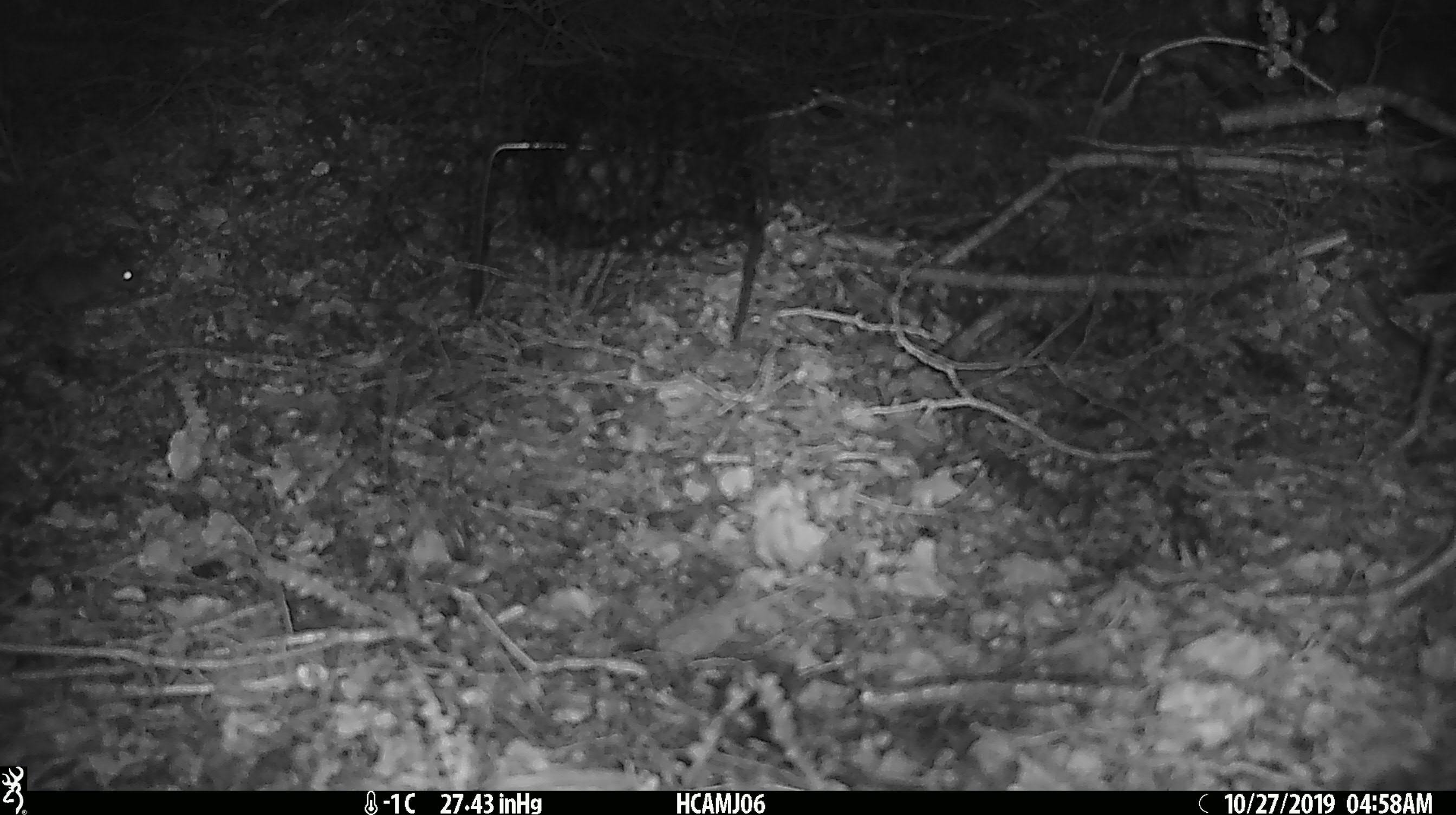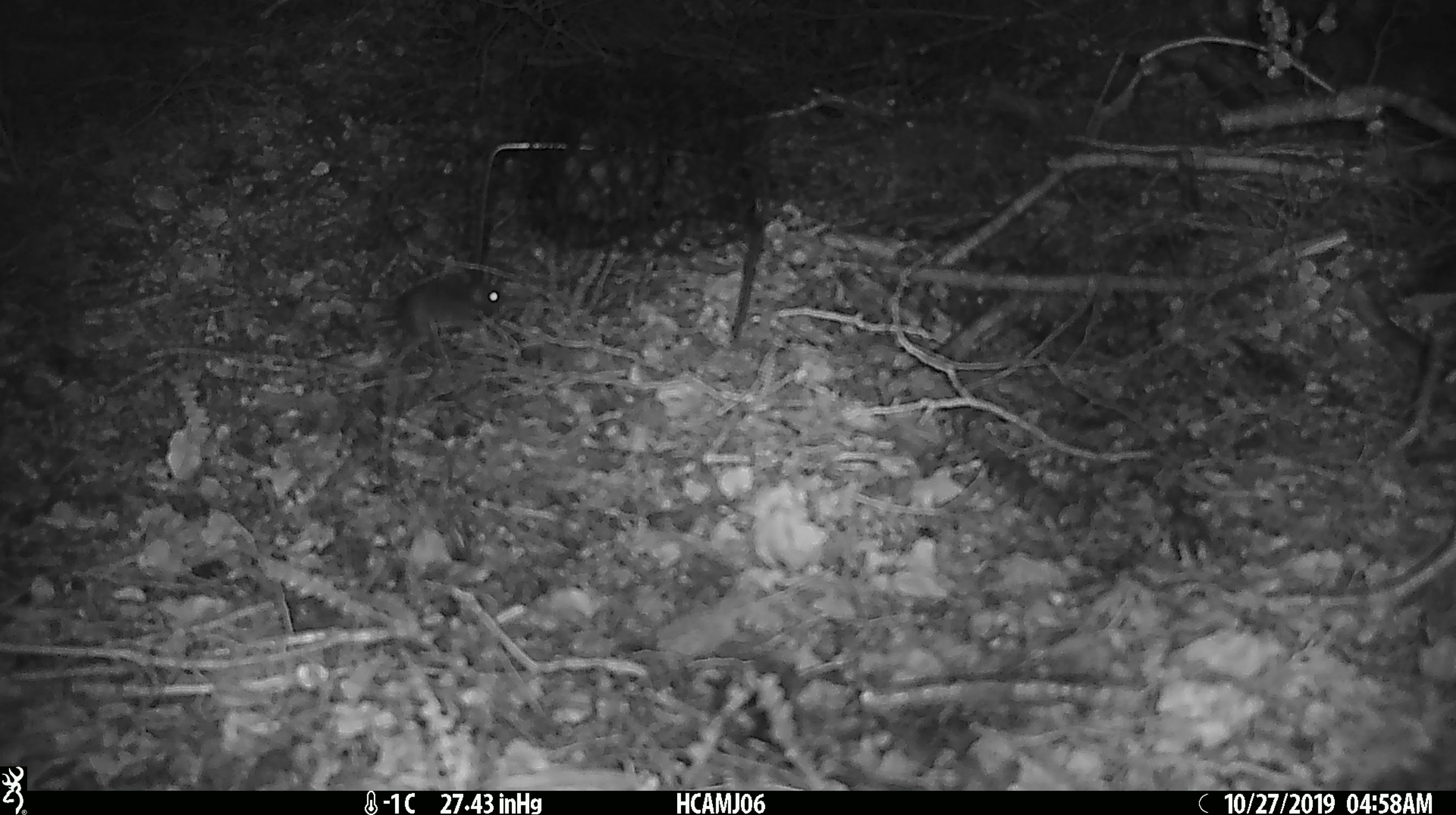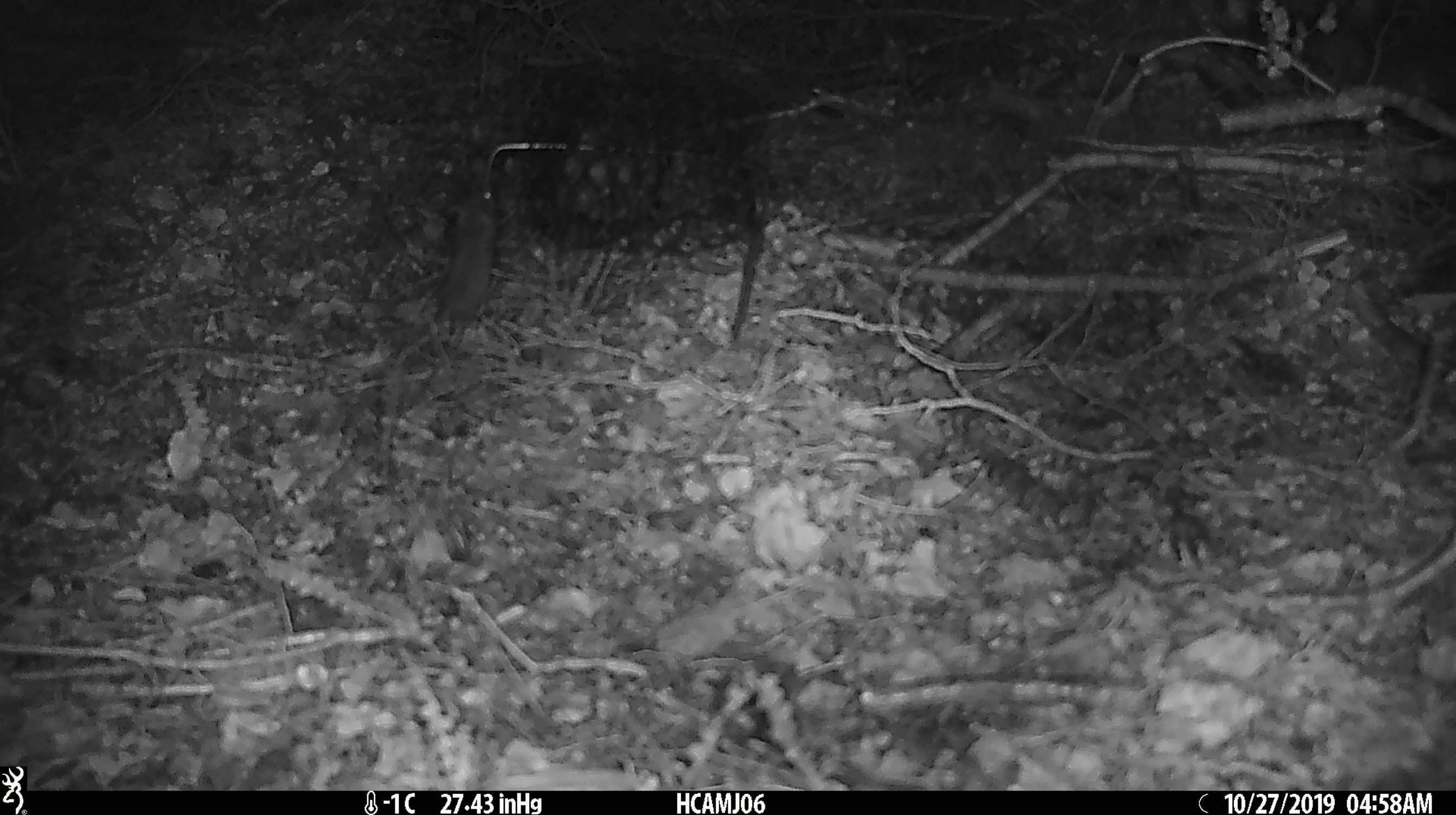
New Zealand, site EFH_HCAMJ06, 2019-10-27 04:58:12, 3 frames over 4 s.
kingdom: Animalia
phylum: Chordata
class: Mammalia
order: Rodentia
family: Muridae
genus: Mus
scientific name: Mus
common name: mouse